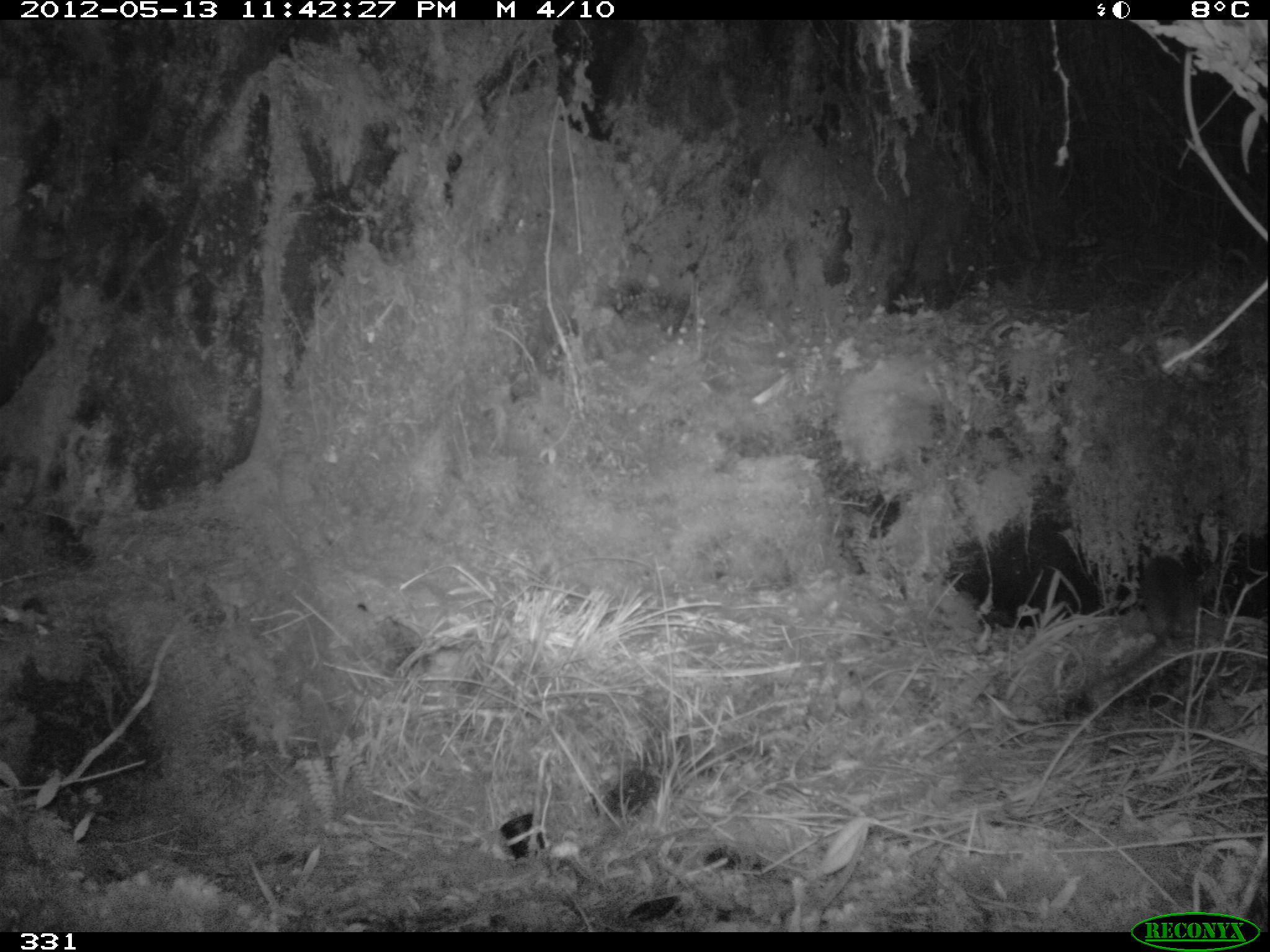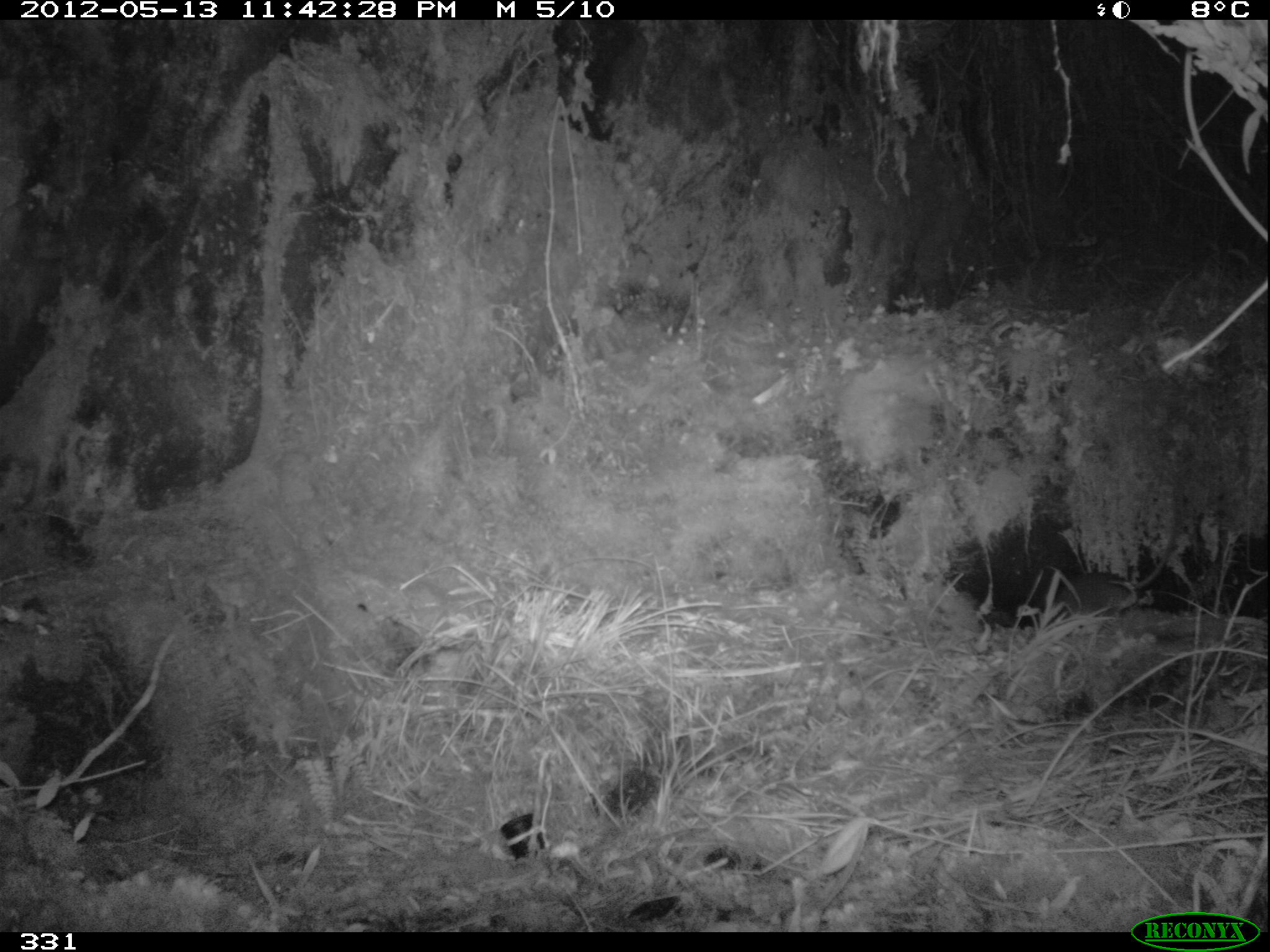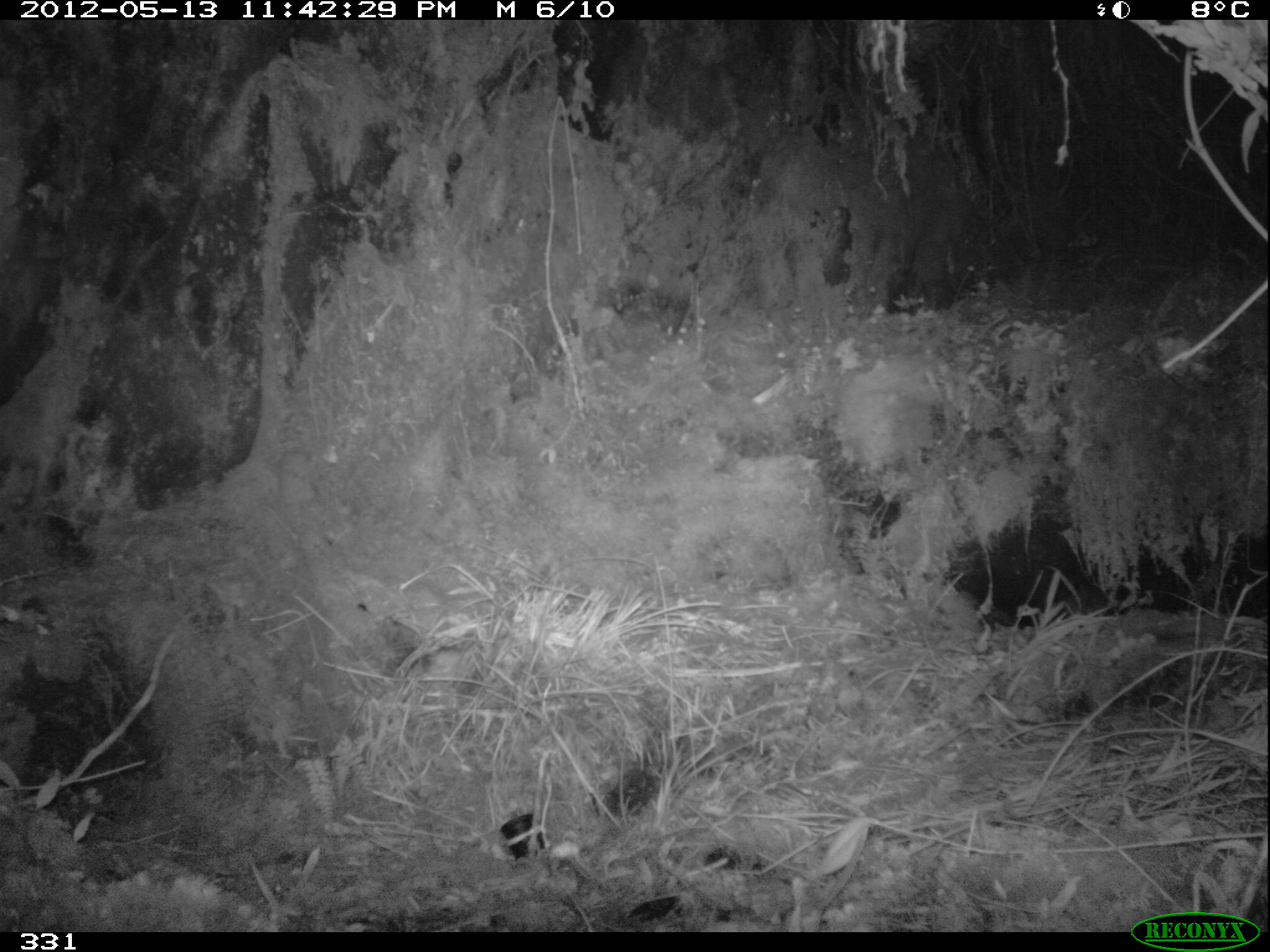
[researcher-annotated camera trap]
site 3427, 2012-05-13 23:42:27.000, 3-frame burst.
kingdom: Animalia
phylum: Chordata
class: Mammalia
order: Rodentia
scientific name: Rodentia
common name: rodents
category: unknown rodent